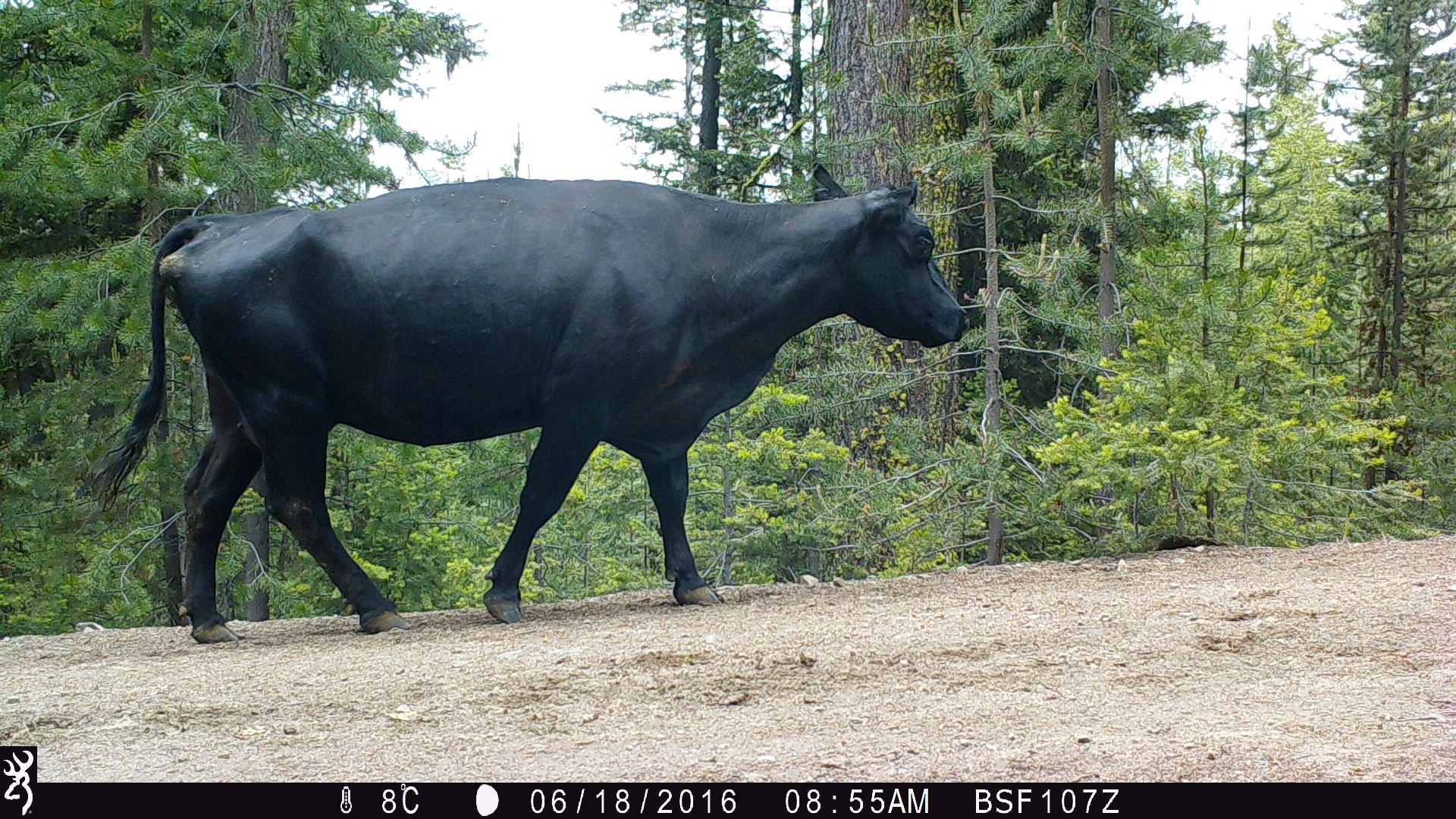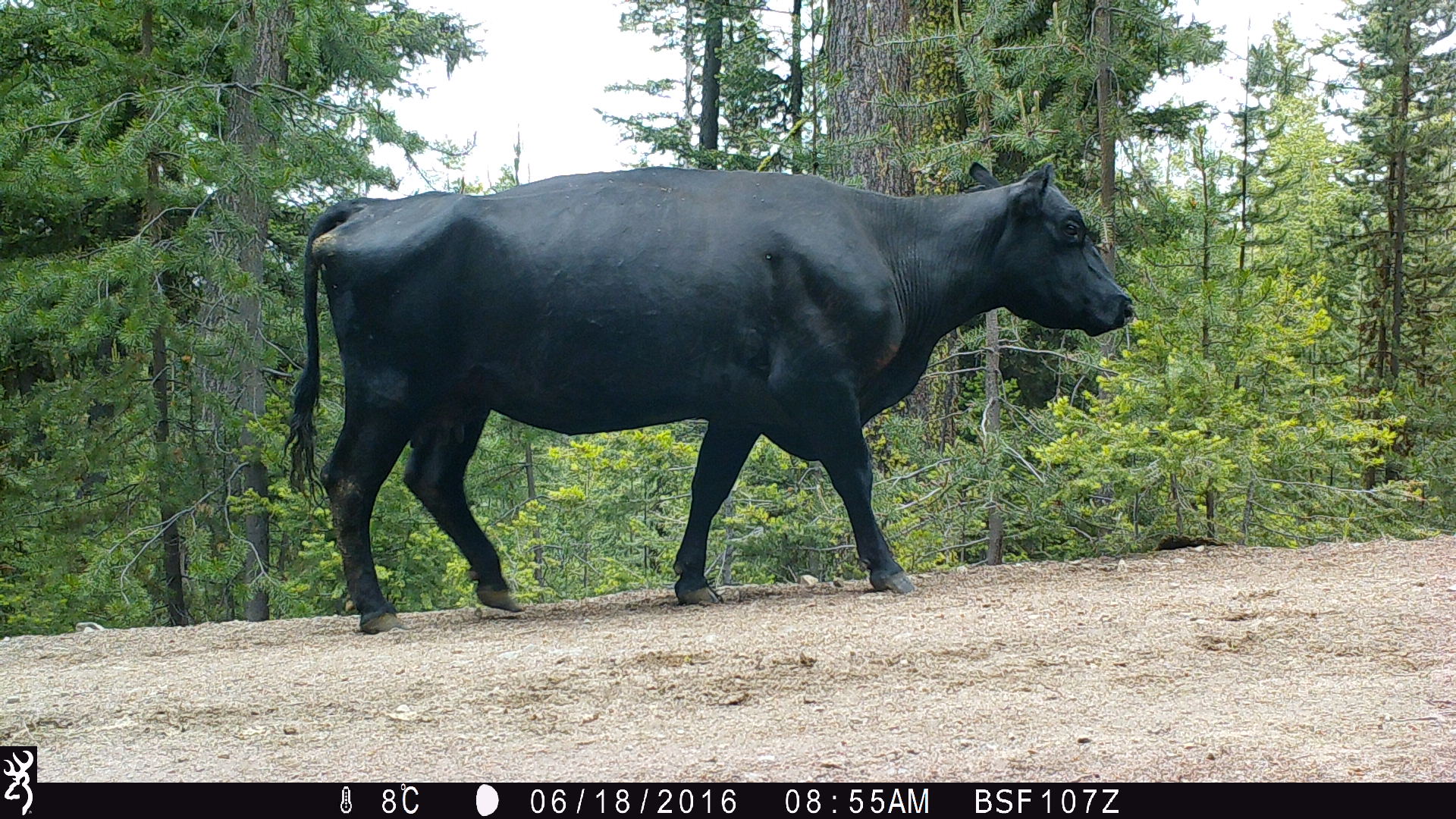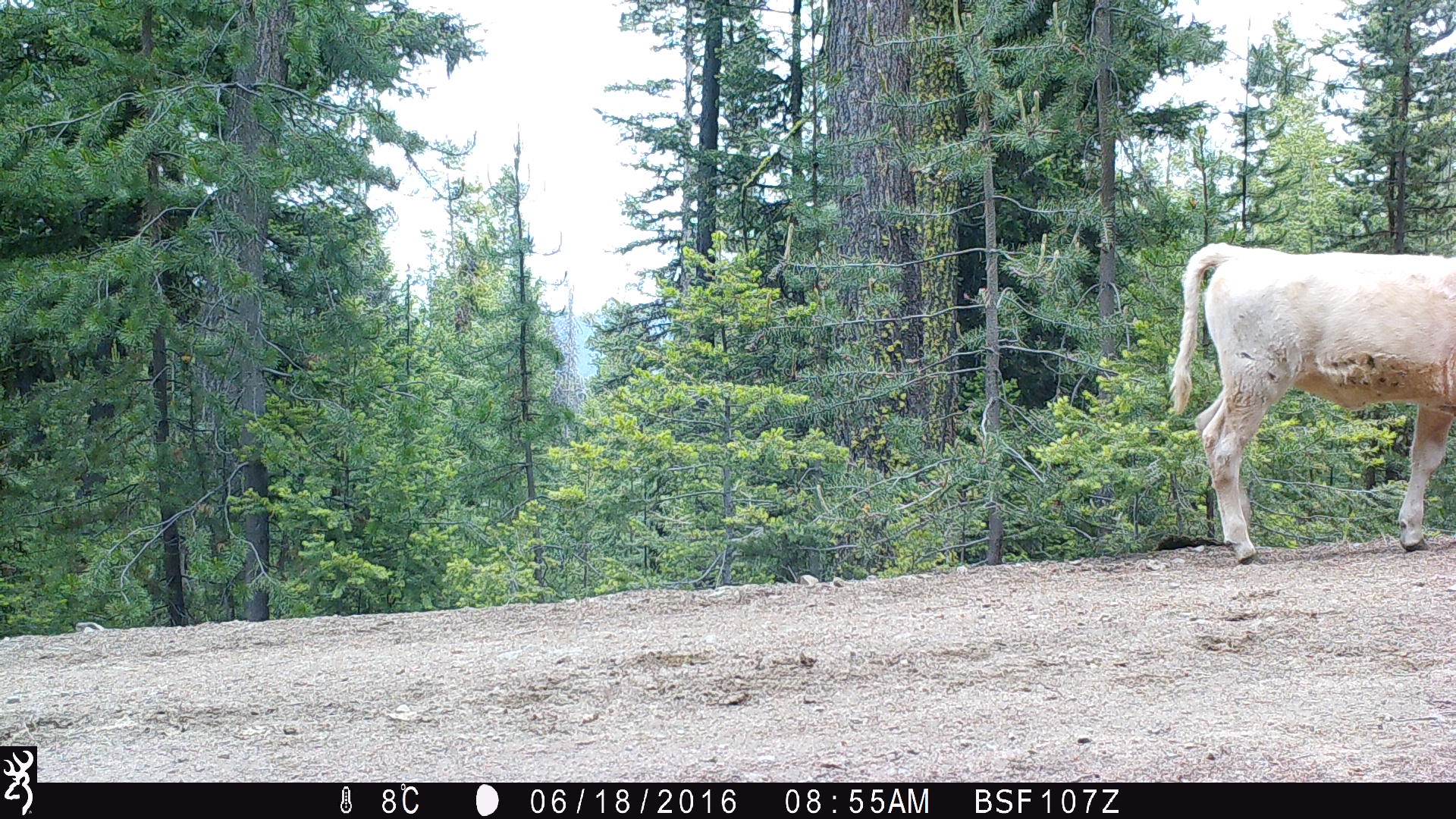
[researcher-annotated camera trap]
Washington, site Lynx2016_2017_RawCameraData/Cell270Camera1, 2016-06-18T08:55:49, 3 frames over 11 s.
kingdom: Animalia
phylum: Chordata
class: Mammalia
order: Artiodactyla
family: Bovidae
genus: Bos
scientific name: Bos taurus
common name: domestic cattle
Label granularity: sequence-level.